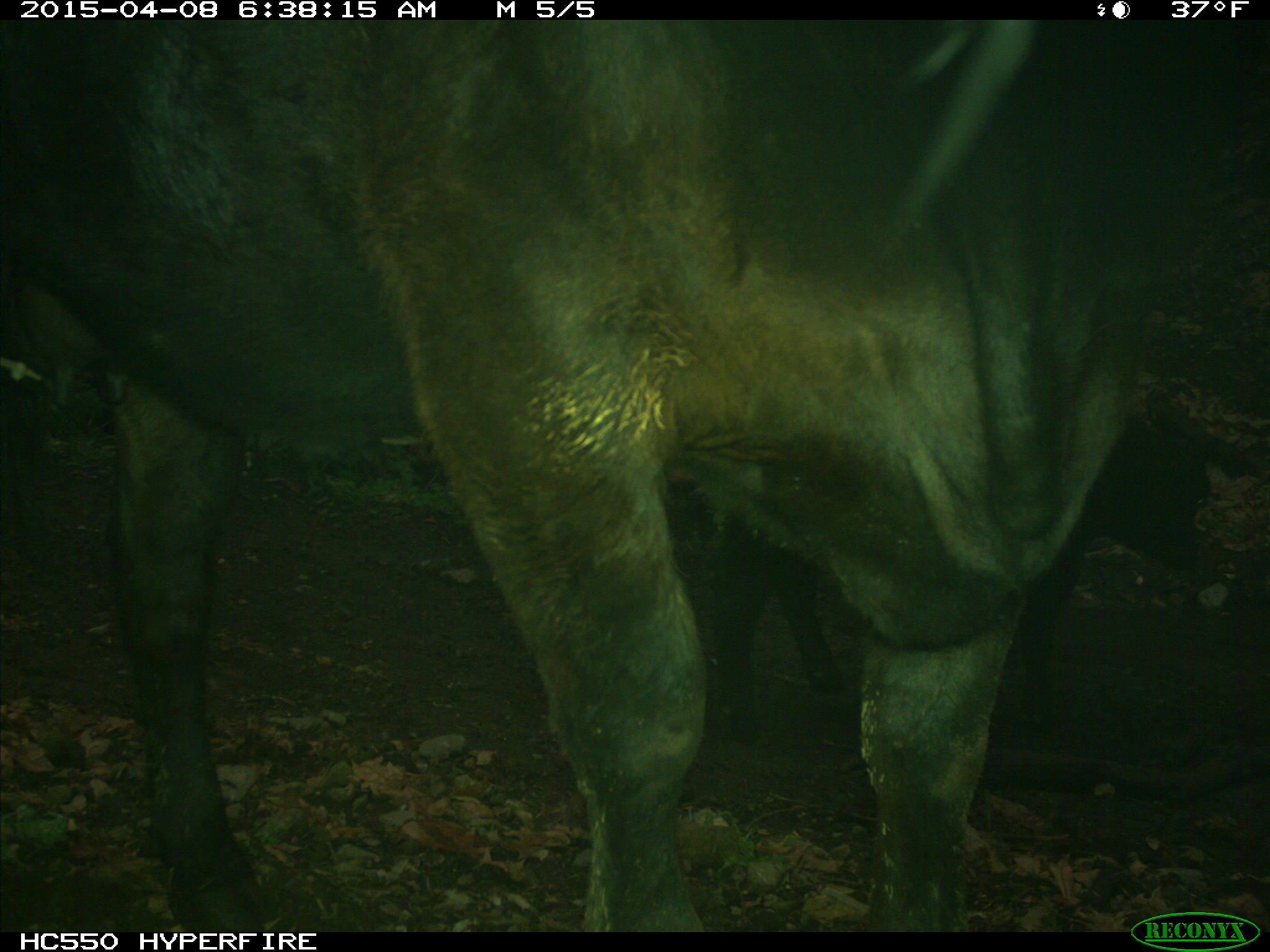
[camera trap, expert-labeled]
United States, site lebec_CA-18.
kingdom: Animalia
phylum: Chordata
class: Mammalia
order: Artiodactyla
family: Bovidae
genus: Bos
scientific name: Bos taurus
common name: domestic cow